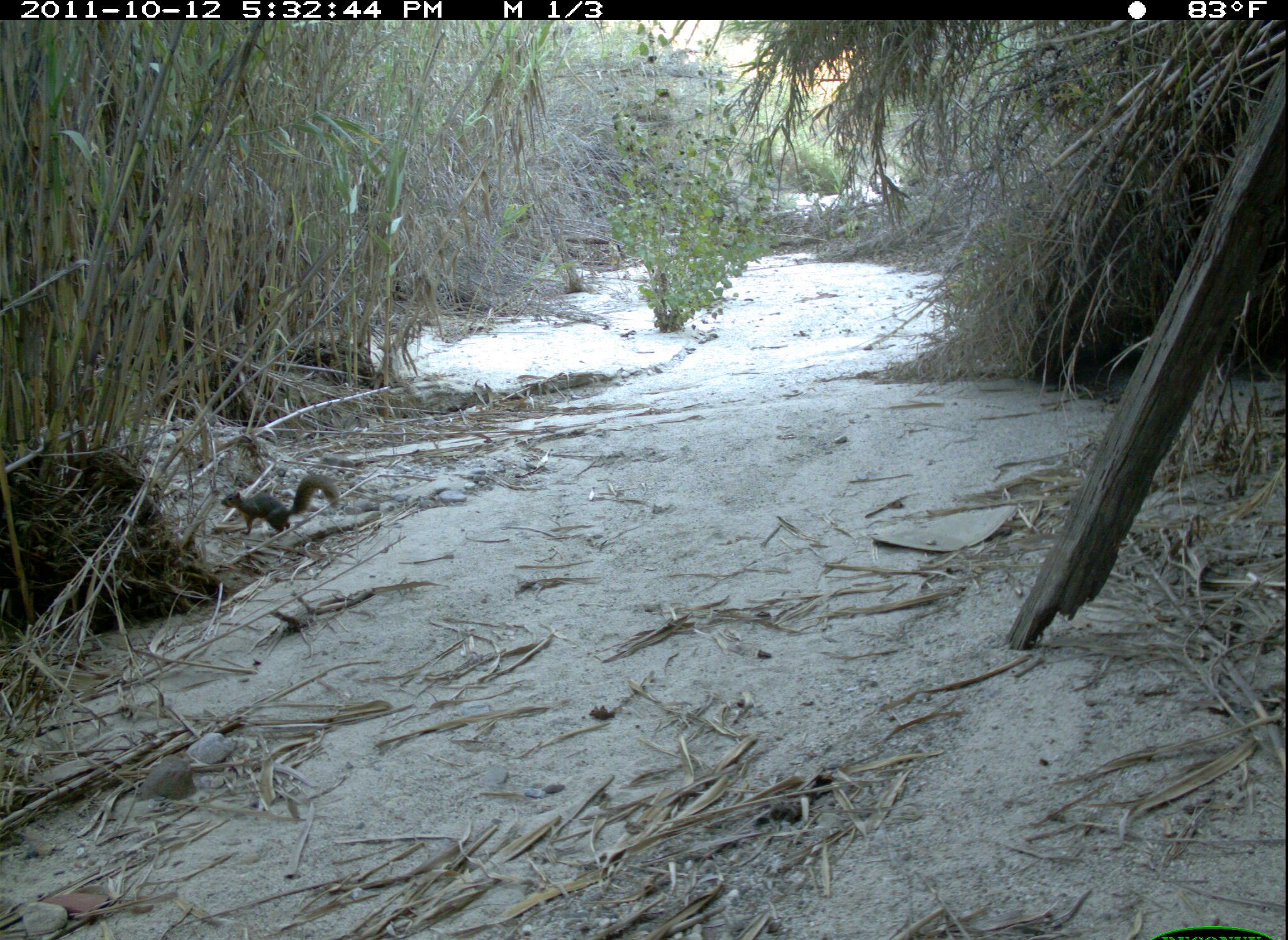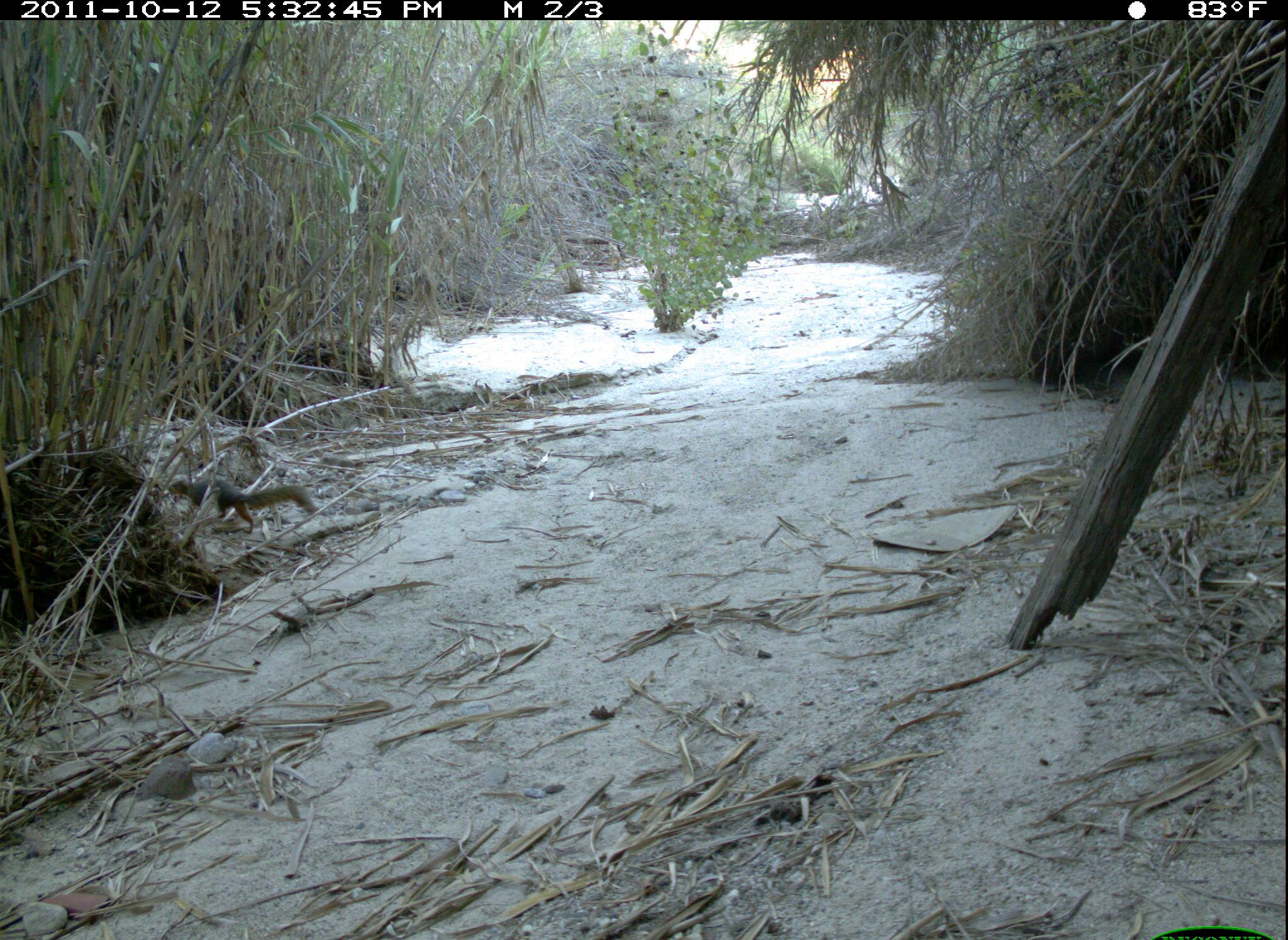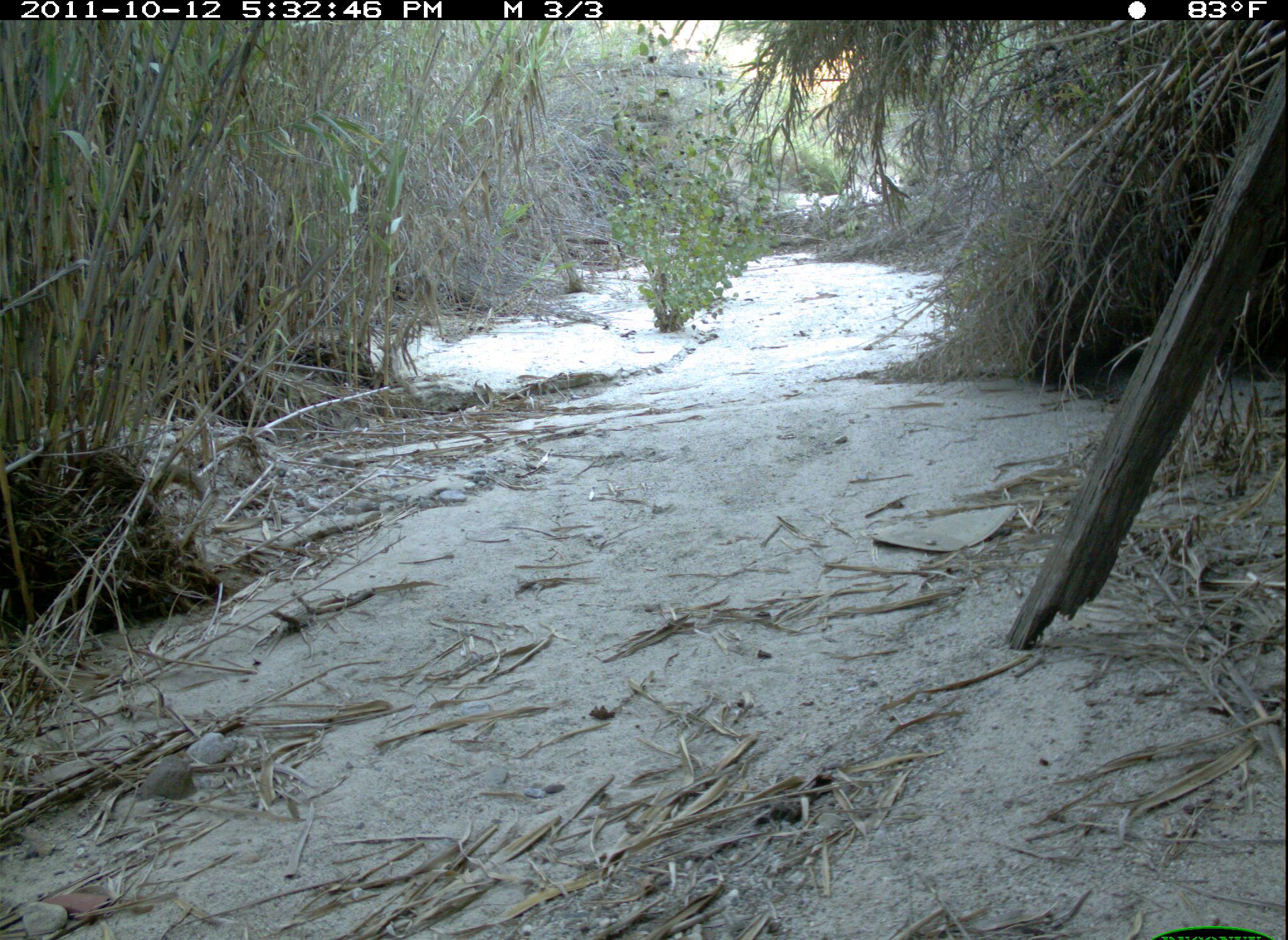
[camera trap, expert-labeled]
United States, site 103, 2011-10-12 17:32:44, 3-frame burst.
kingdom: Animalia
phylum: Chordata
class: Mammalia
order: Rodentia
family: Sciuridae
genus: Sciurus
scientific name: Sciurus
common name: squirrel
Squirrel (Sciurus).